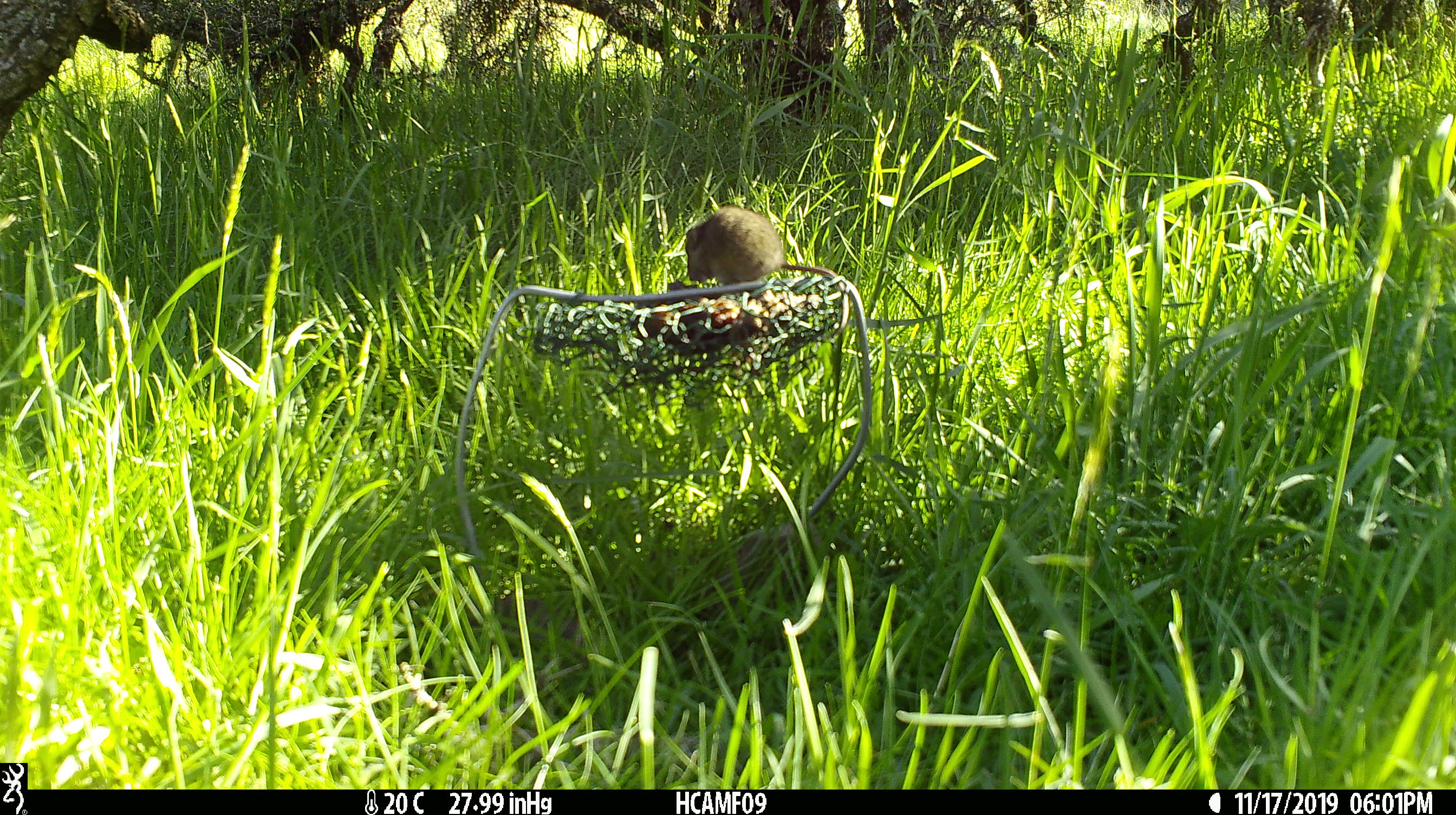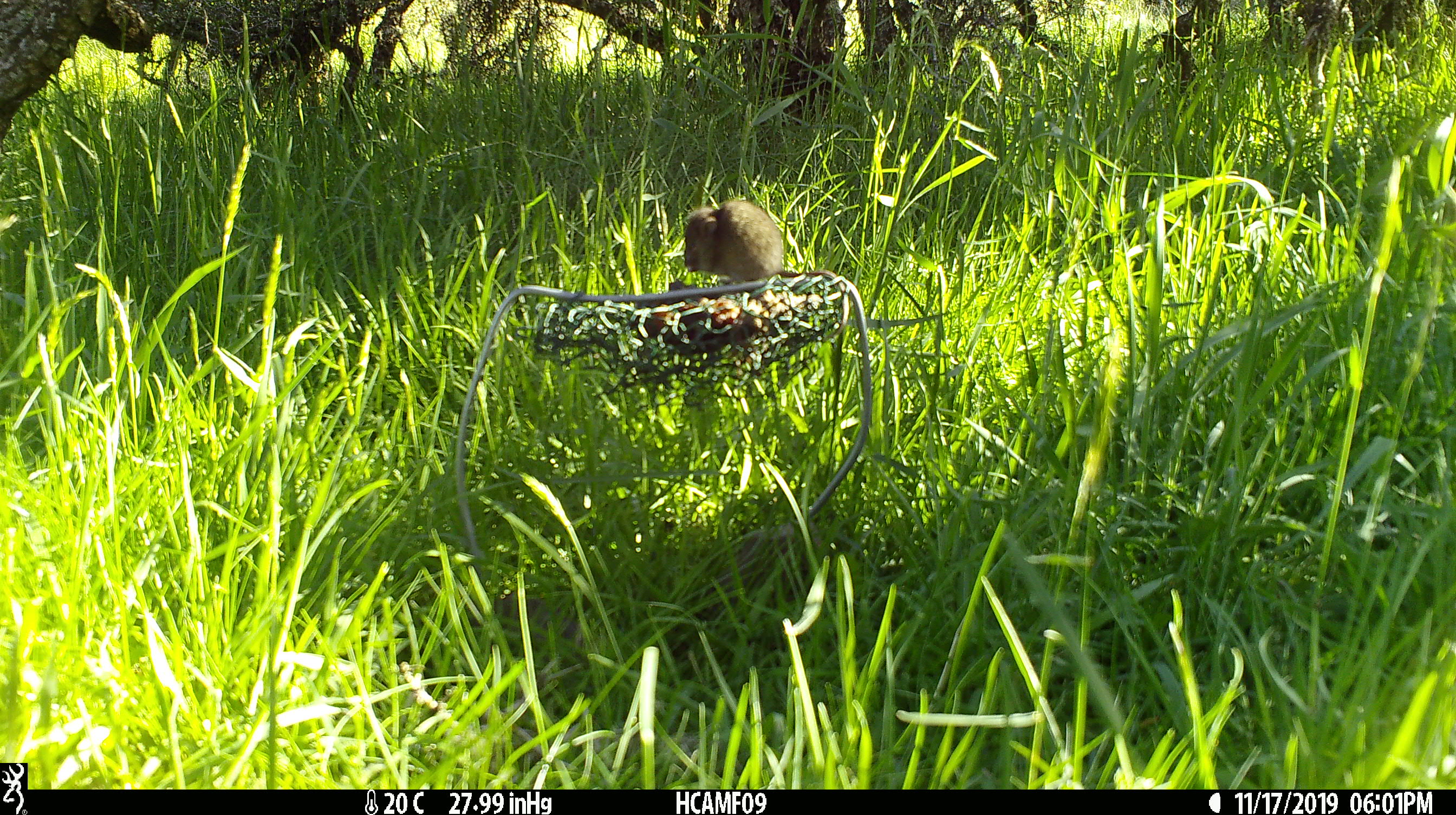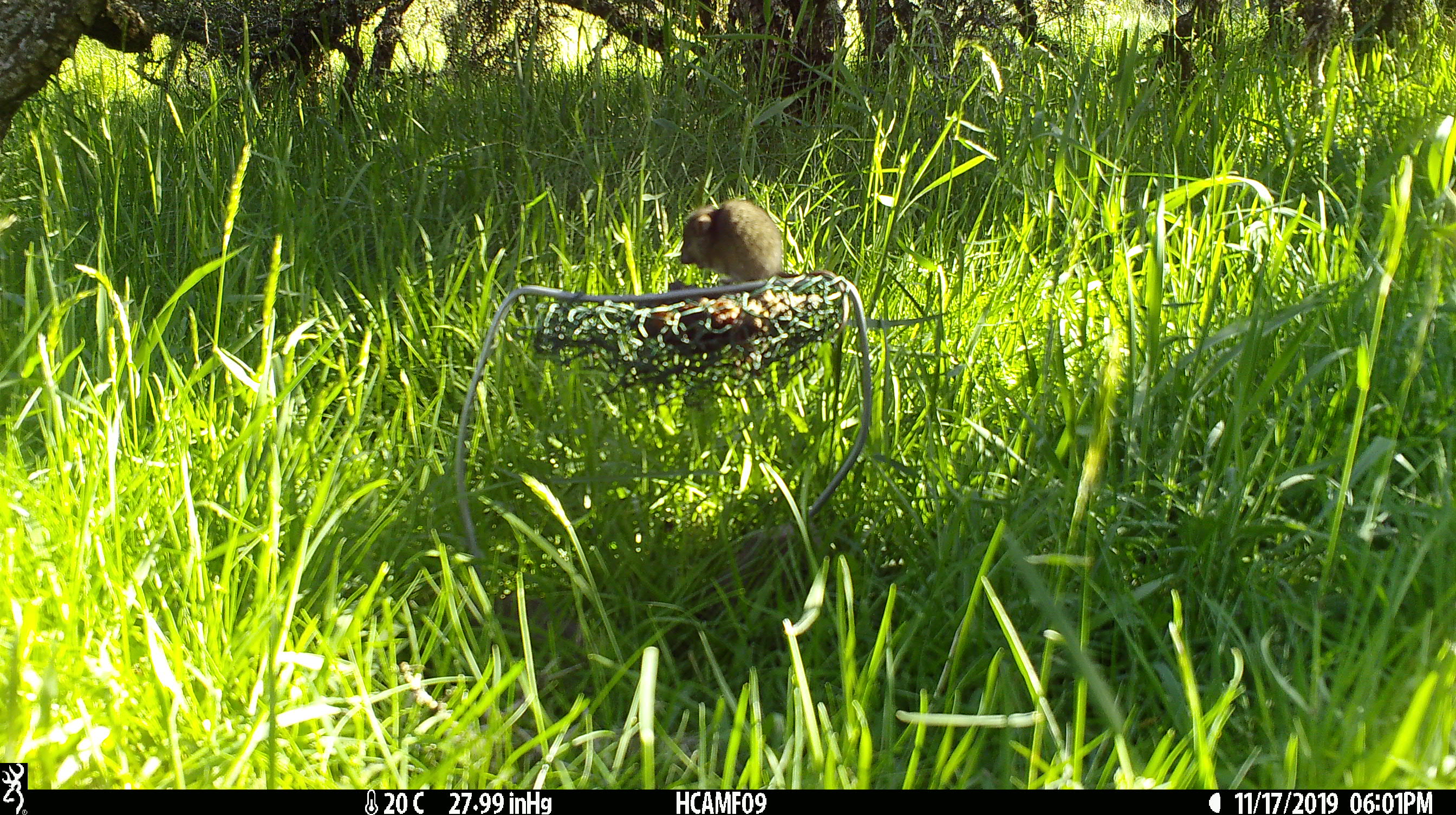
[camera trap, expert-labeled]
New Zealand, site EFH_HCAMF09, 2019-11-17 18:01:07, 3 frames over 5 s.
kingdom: Animalia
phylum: Chordata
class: Mammalia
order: Rodentia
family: Muridae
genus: Mus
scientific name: Mus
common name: mouse